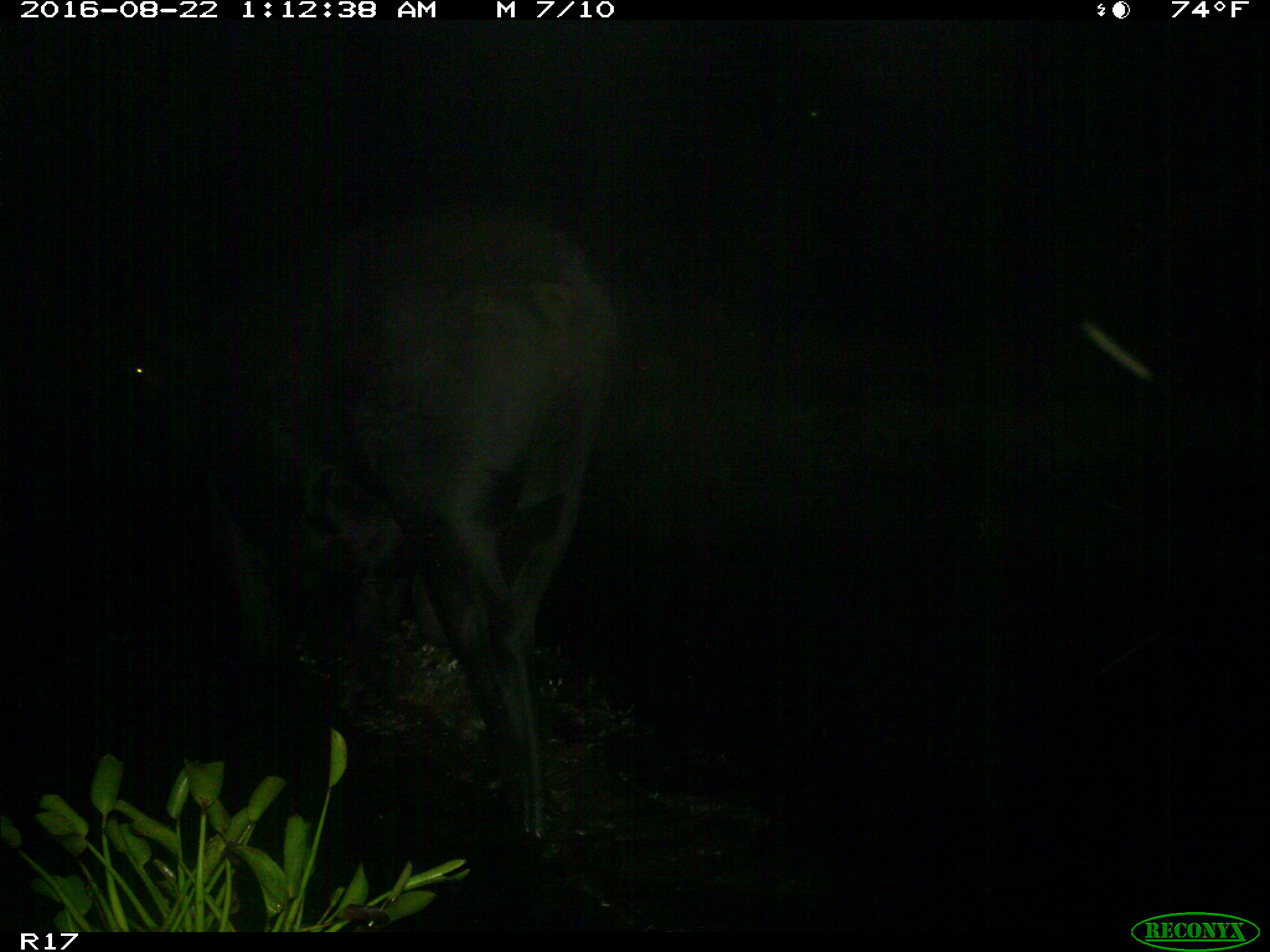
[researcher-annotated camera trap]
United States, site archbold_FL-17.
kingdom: Animalia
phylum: Chordata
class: Mammalia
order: Artiodactyla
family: Bovidae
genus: Bos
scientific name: Bos taurus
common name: domestic cow